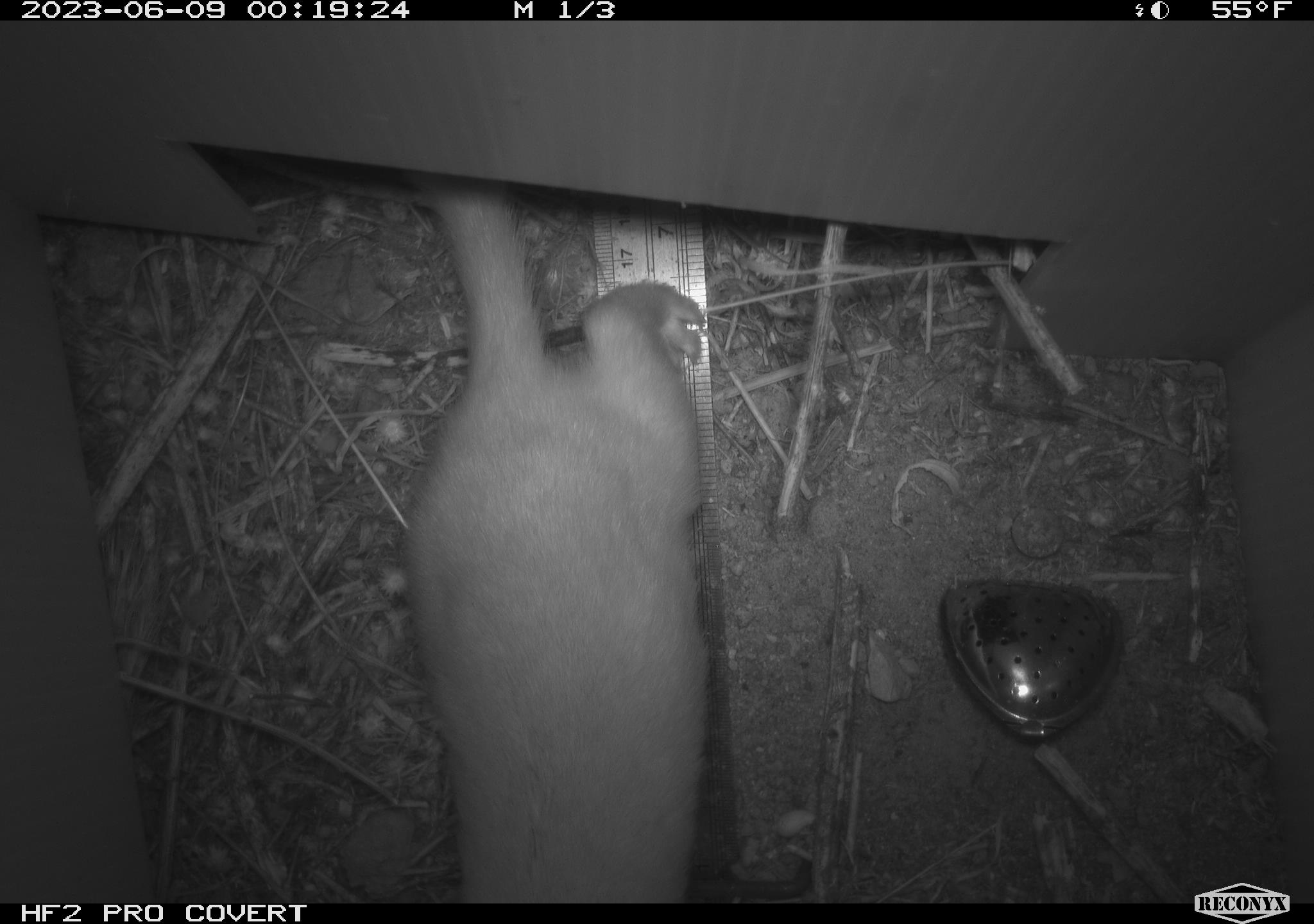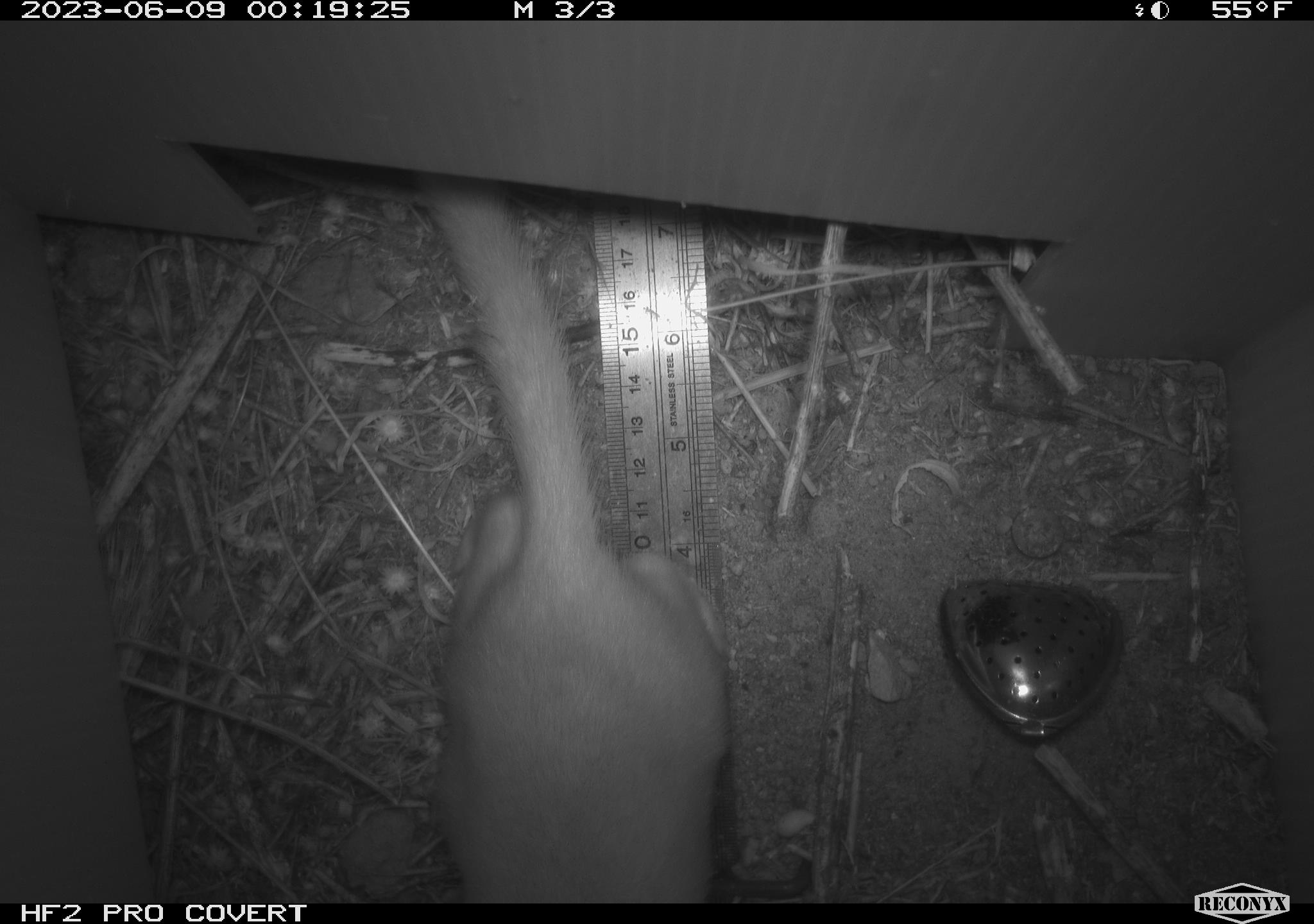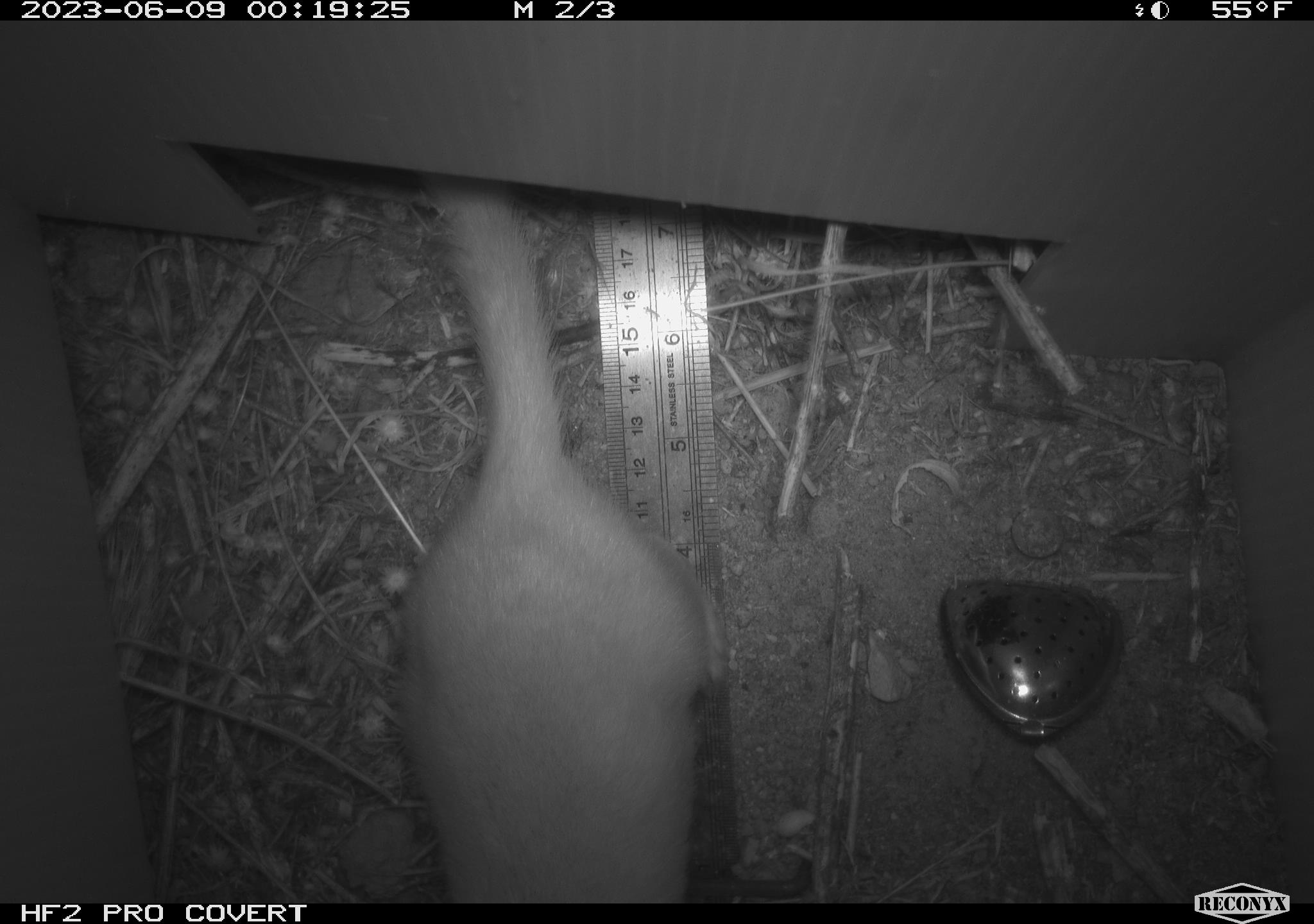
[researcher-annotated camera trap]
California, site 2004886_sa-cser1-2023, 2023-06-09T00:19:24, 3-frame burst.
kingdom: Animalia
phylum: Chordata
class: Mammalia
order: Carnivora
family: Mustelidae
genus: Neogale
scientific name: Neogale frenata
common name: long-tailed weasel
Long-tailed weasel (Neogale frenata).